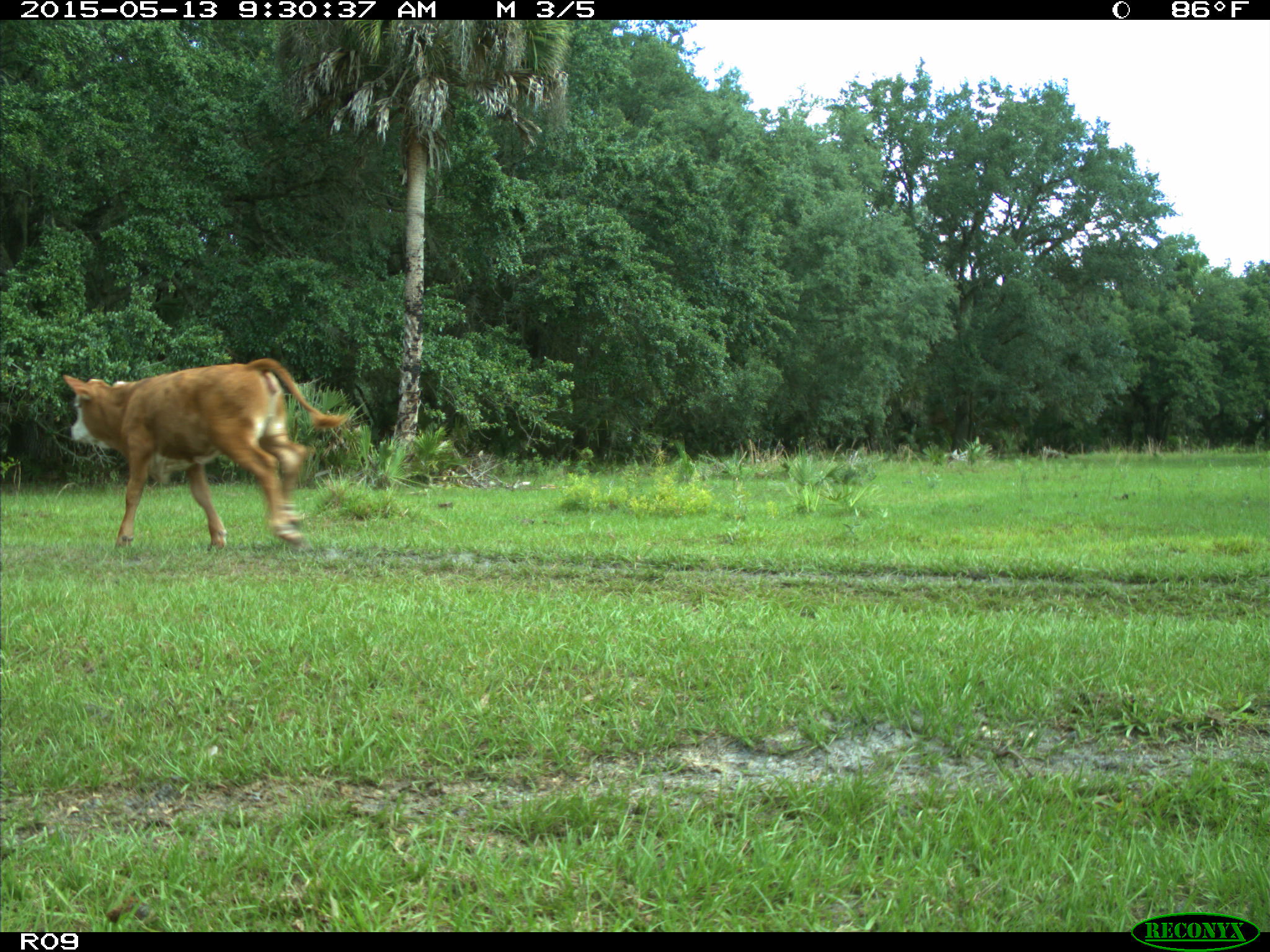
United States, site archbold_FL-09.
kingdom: Animalia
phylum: Chordata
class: Mammalia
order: Artiodactyla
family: Bovidae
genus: Bos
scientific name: Bos taurus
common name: domestic cow